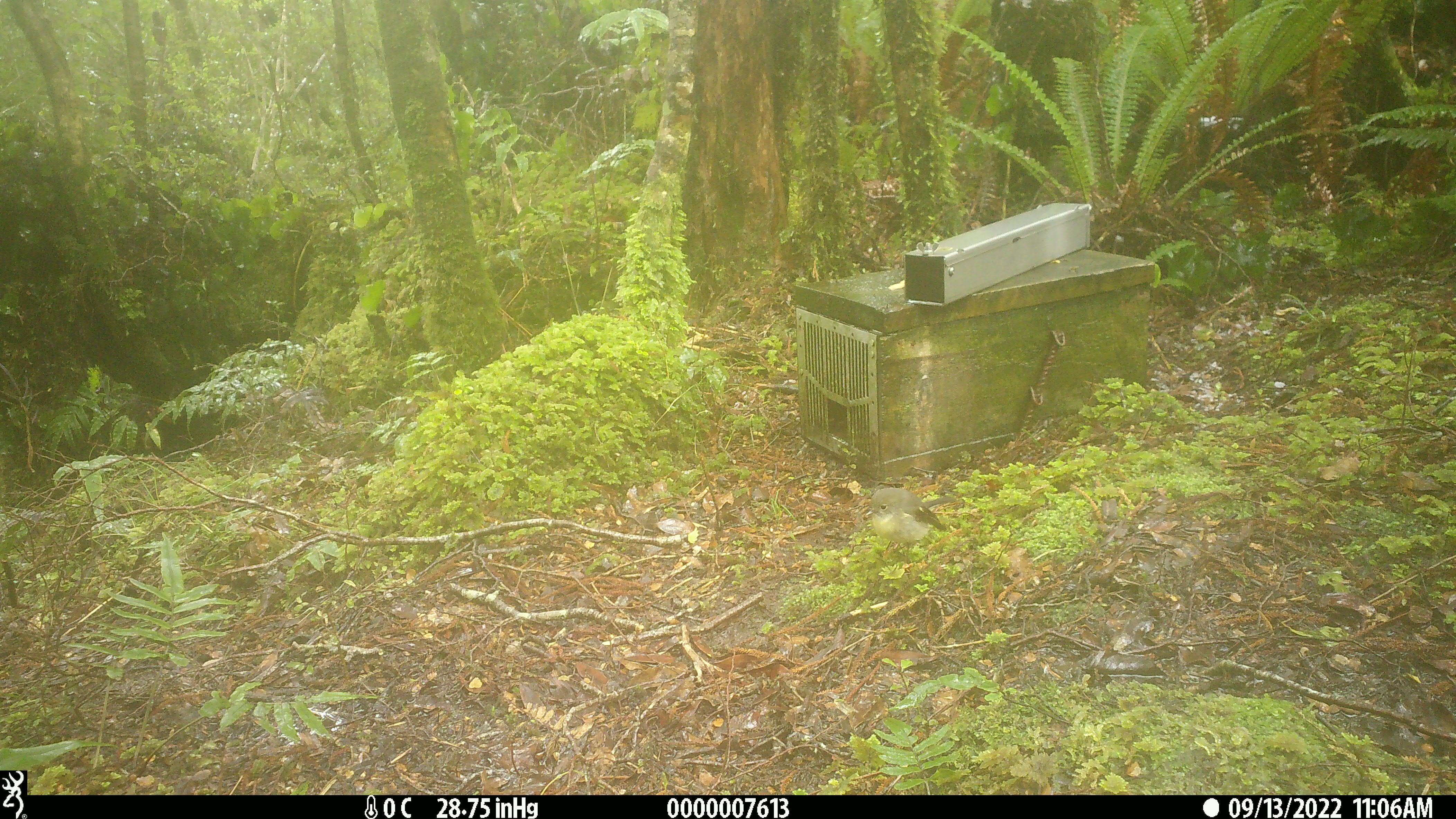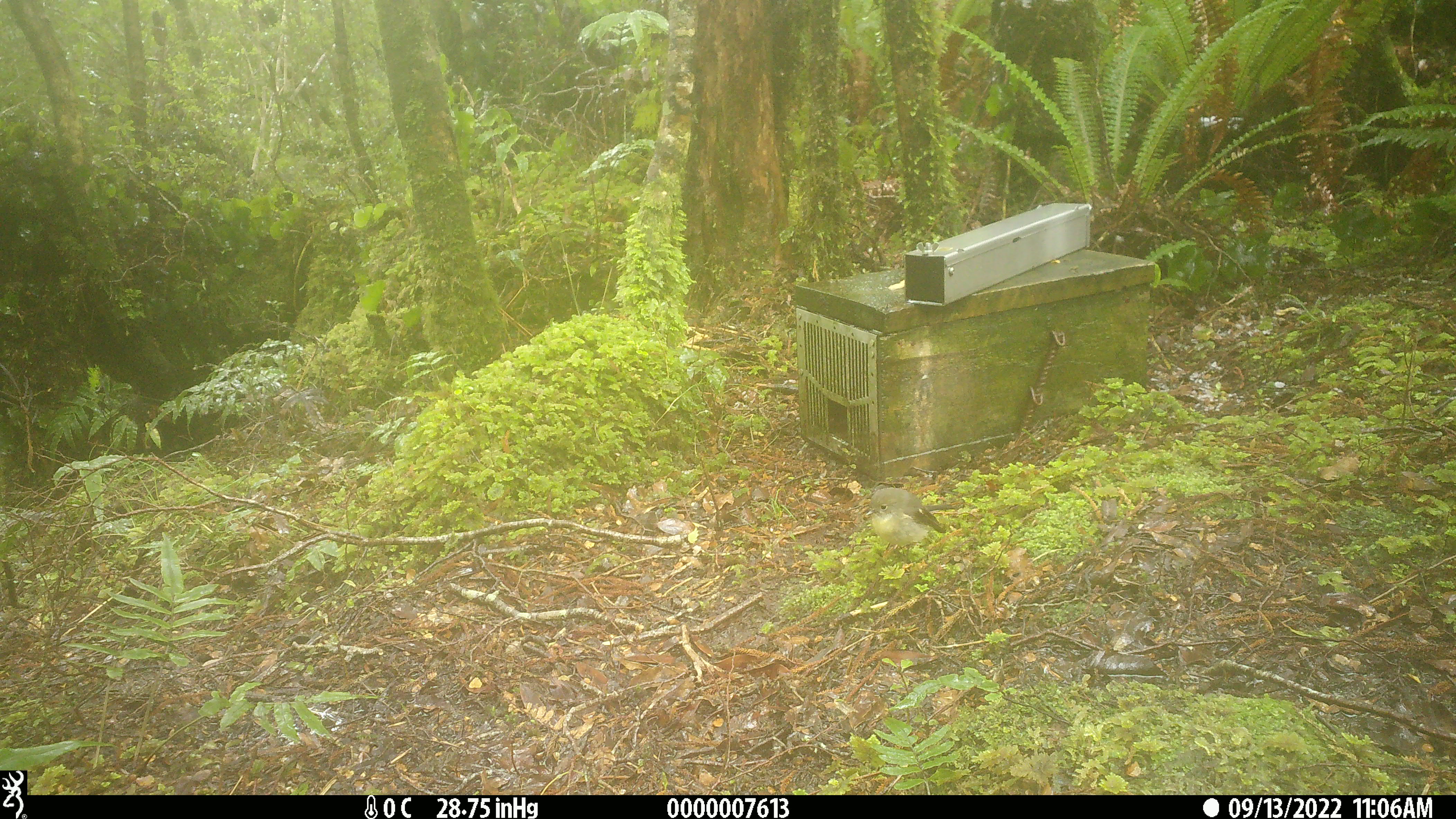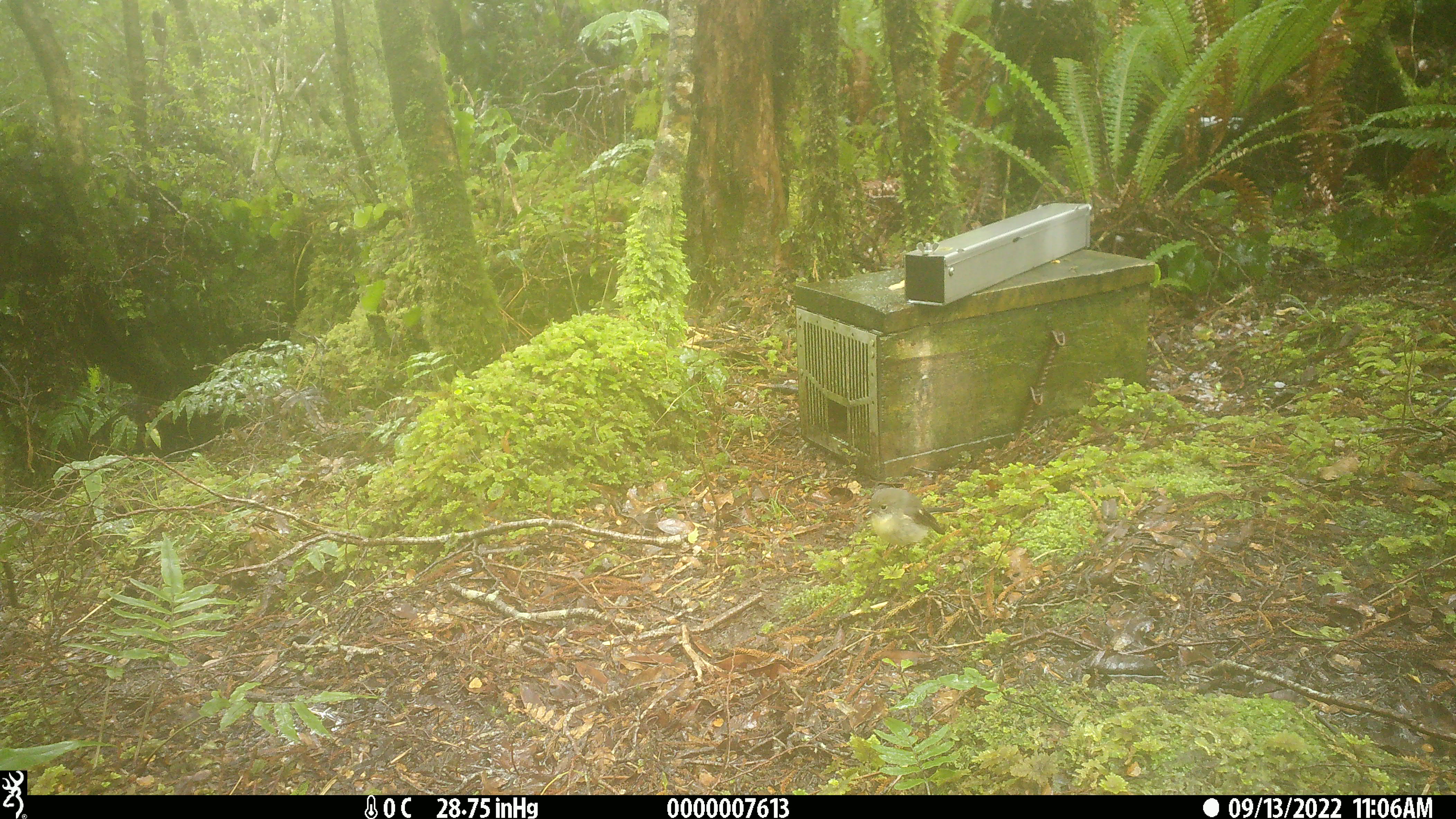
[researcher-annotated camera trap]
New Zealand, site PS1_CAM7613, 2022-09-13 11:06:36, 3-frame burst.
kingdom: Animalia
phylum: Chordata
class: Aves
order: Passeriformes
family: Petroicidae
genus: Petroica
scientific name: Petroica macrocephala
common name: tomtit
Tomtit (Petroica macrocephala).